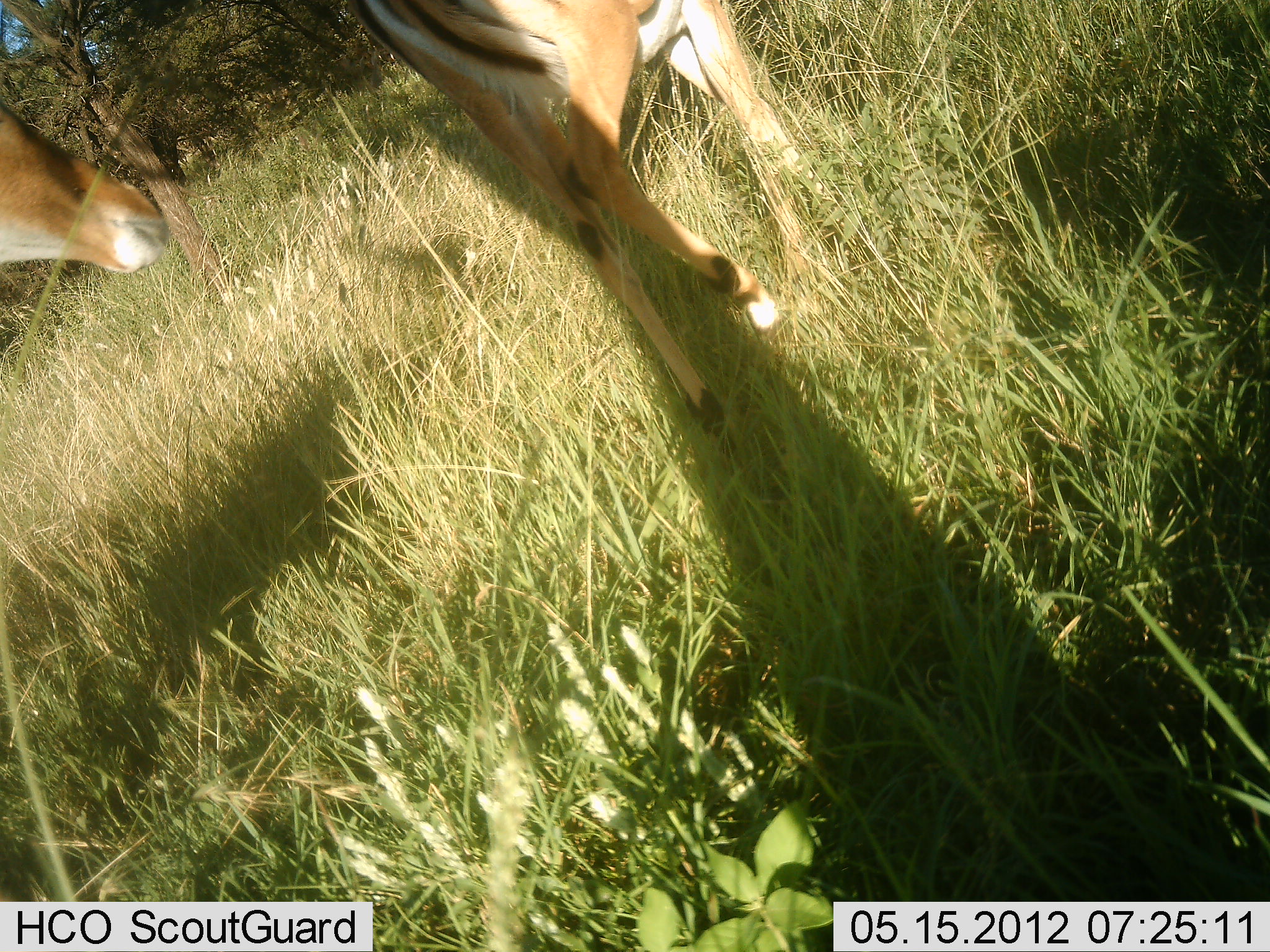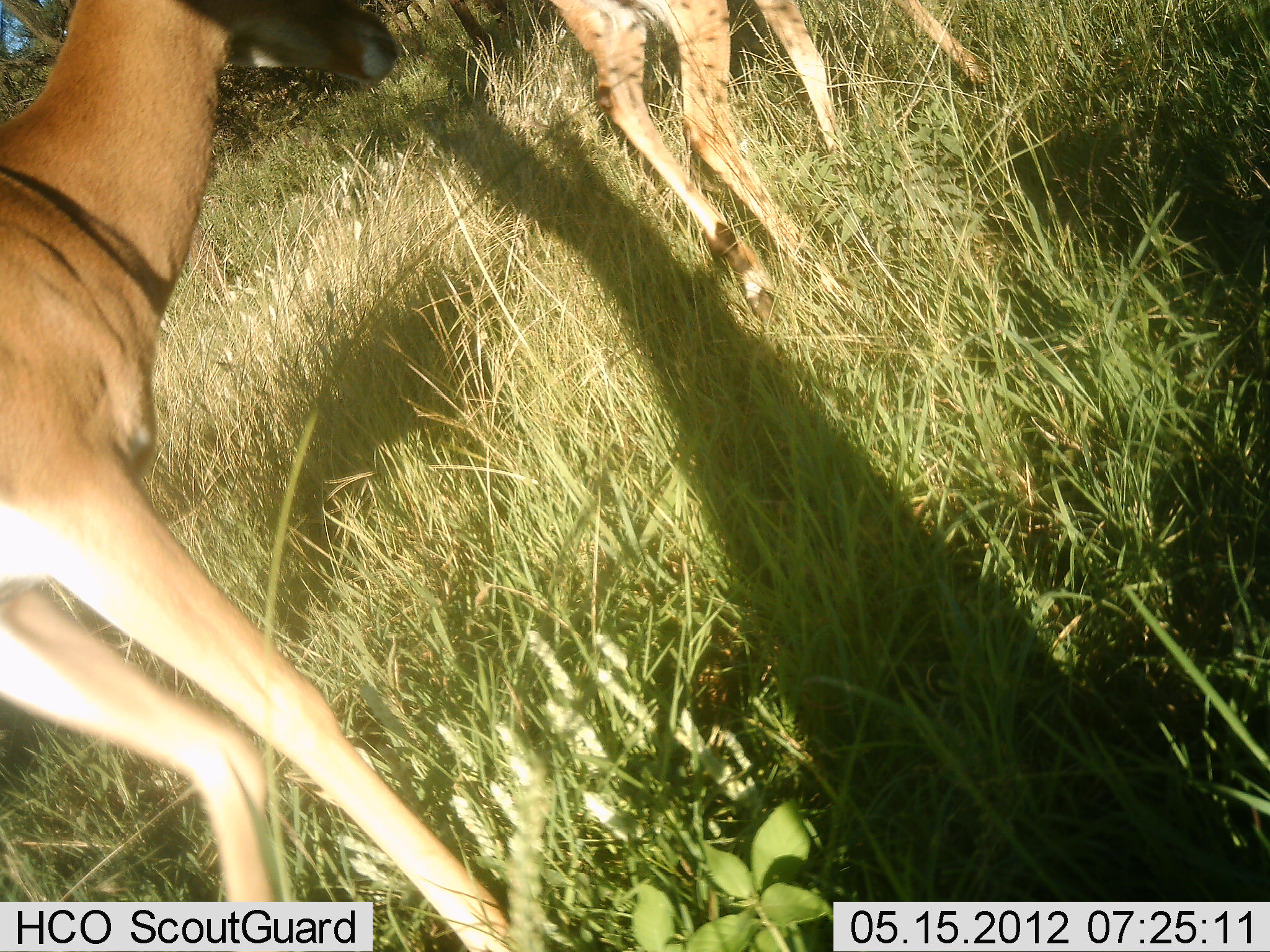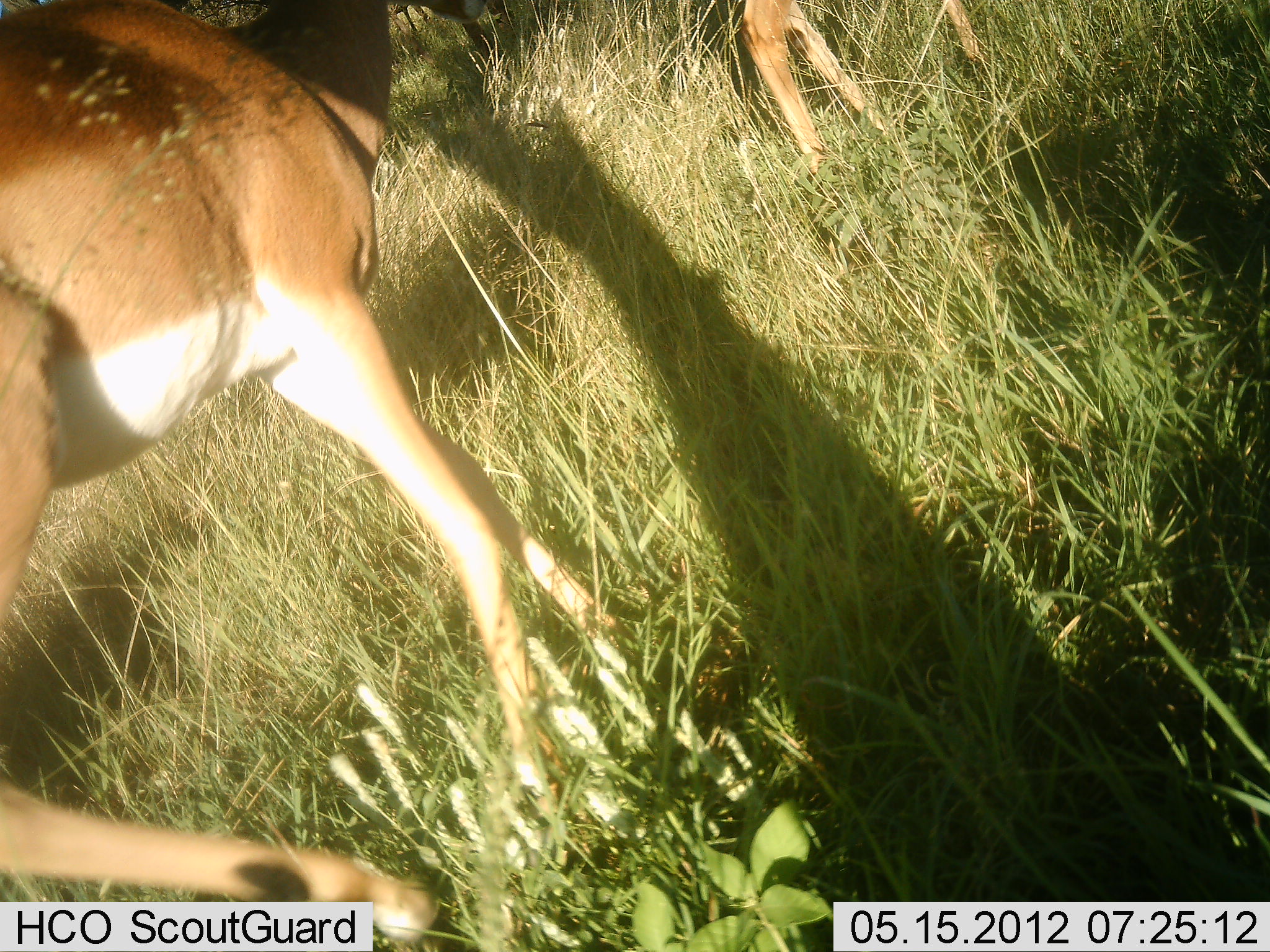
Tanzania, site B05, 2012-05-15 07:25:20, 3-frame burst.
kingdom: Animalia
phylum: Chordata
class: Mammalia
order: Artiodactyla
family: Bovidae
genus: Aepyceros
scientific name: Aepyceros melampus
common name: impala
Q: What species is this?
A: Impala (Aepyceros melampus).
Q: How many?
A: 2.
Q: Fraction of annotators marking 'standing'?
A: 15%.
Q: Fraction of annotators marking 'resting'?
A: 0%.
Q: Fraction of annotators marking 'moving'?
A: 77%.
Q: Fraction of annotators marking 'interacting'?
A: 8%.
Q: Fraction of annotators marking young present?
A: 0%.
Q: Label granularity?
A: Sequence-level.